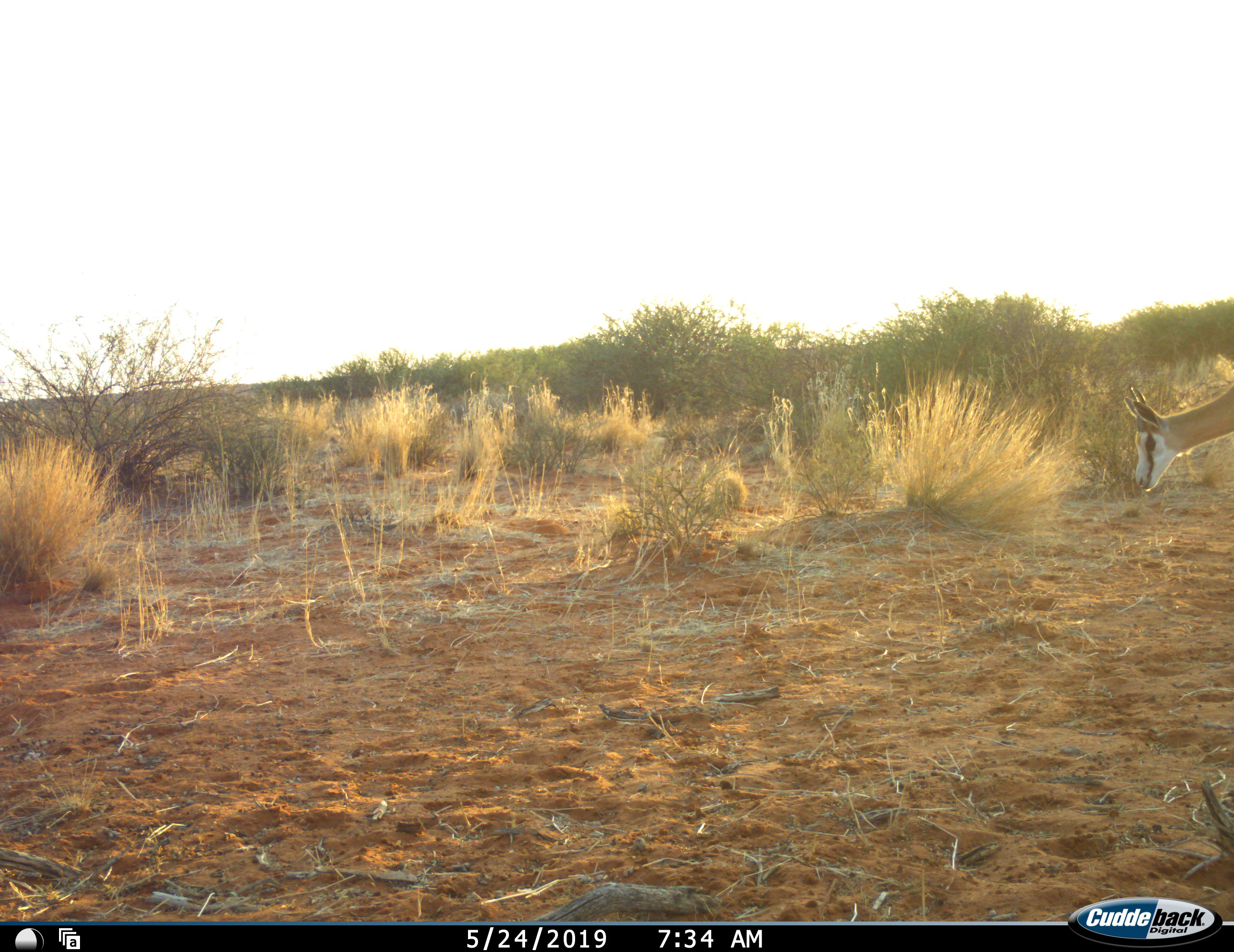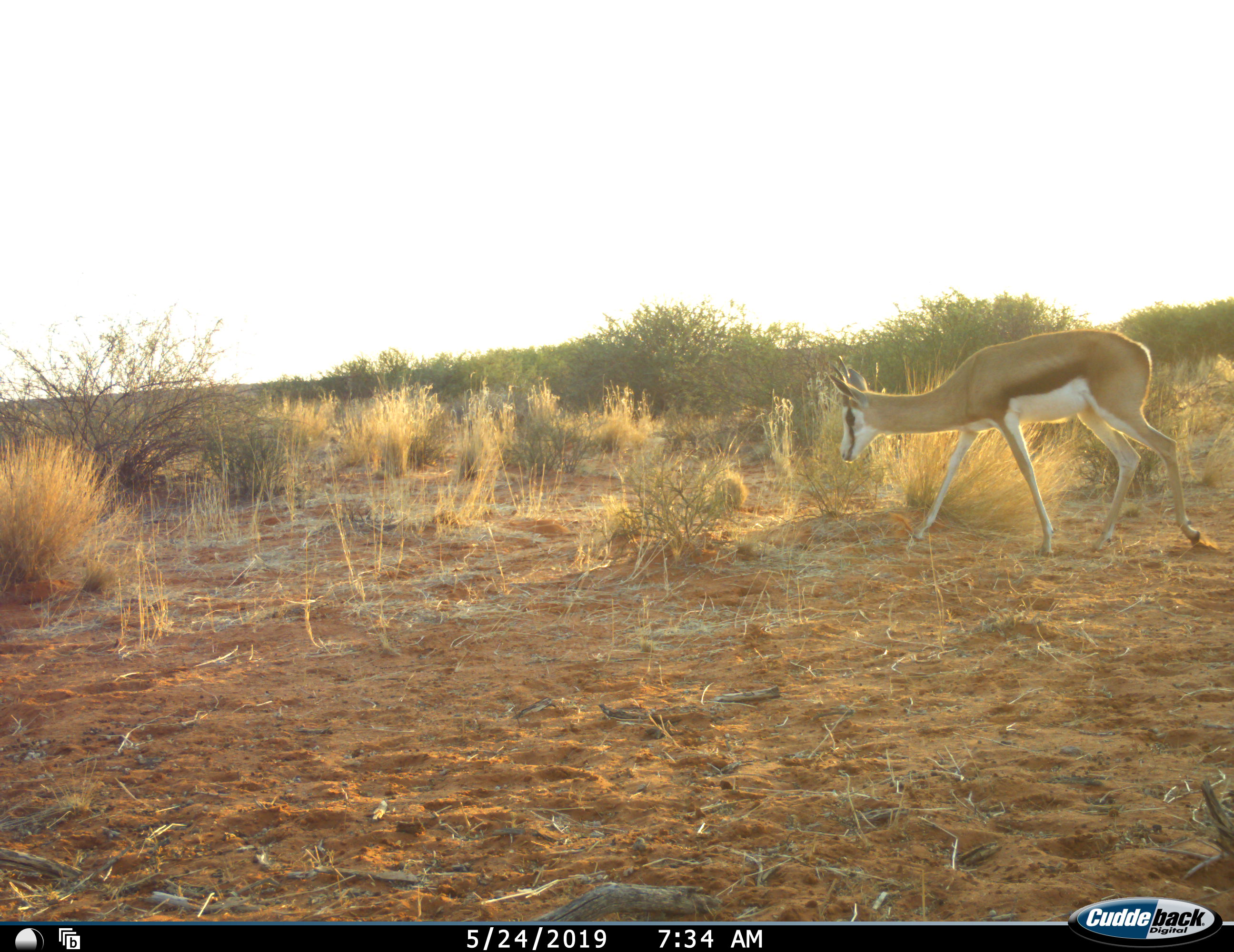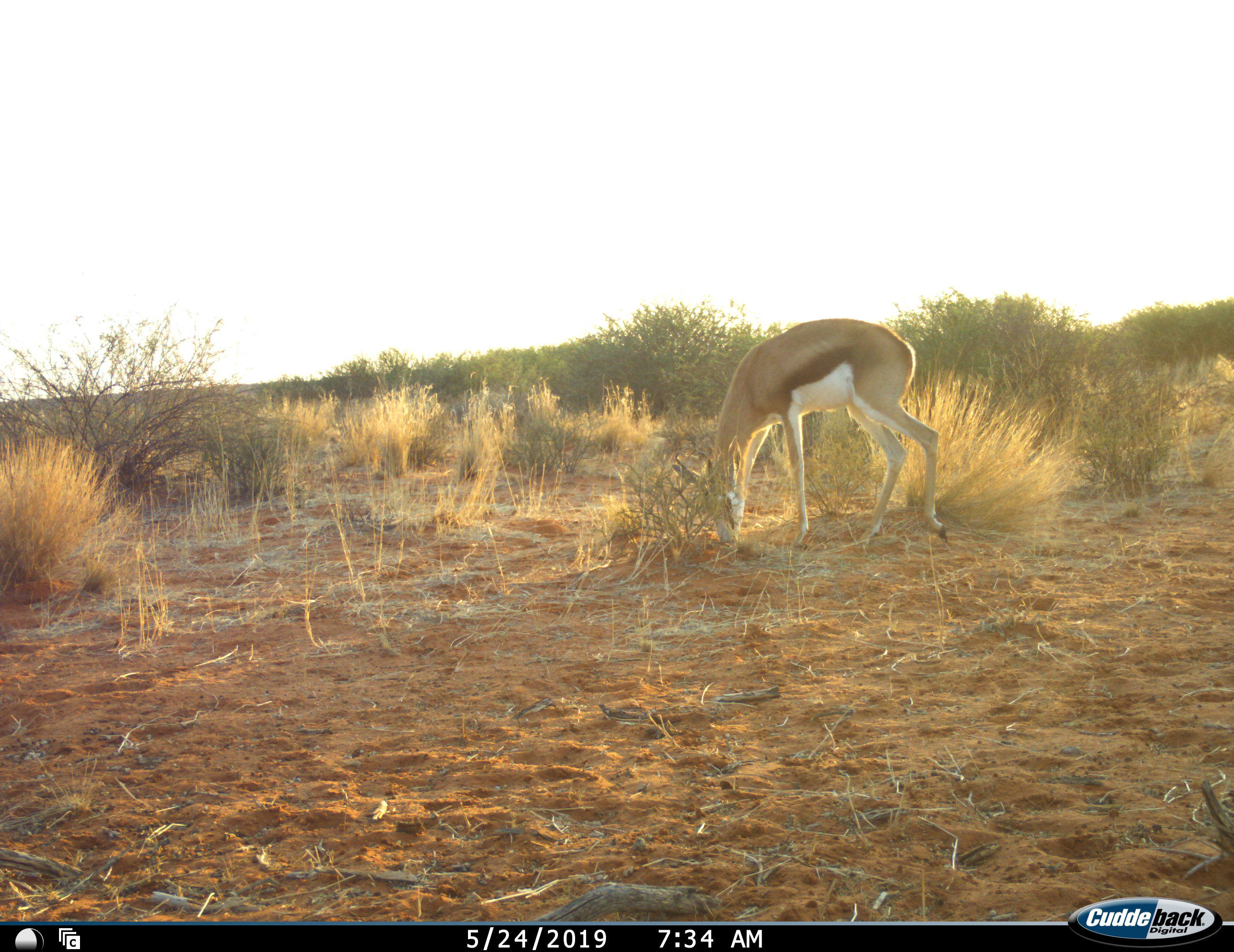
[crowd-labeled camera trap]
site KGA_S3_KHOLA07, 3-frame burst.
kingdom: Animalia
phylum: Chordata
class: Mammalia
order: Artiodactyla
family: Bovidae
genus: Antidorcas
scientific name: Antidorcas marsupialis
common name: springbok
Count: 1.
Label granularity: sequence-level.